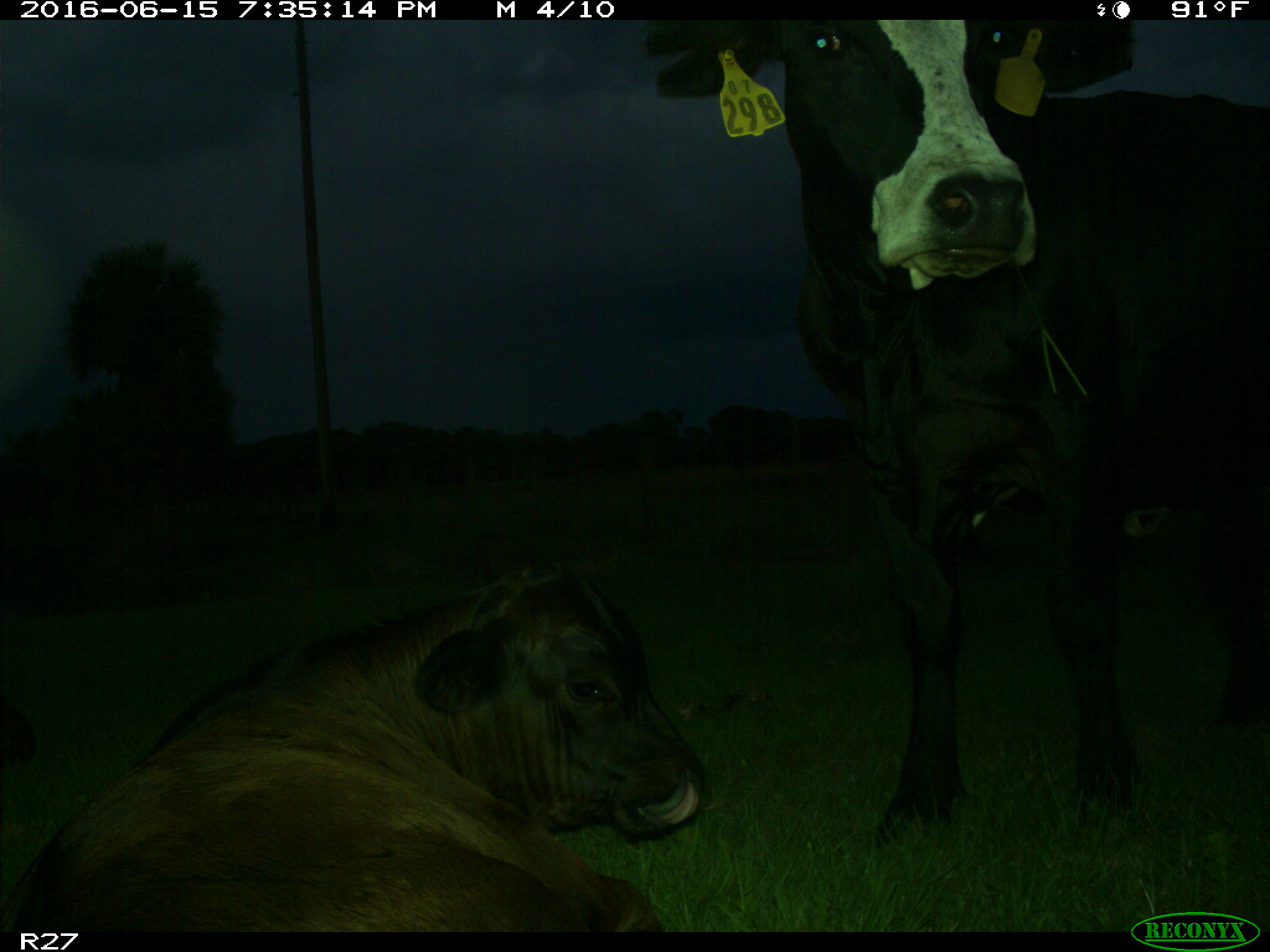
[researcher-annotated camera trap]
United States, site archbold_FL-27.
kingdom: Animalia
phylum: Chordata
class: Mammalia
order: Artiodactyla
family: Bovidae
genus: Bos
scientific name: Bos taurus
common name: domestic cow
Bos taurus (domestic cow).